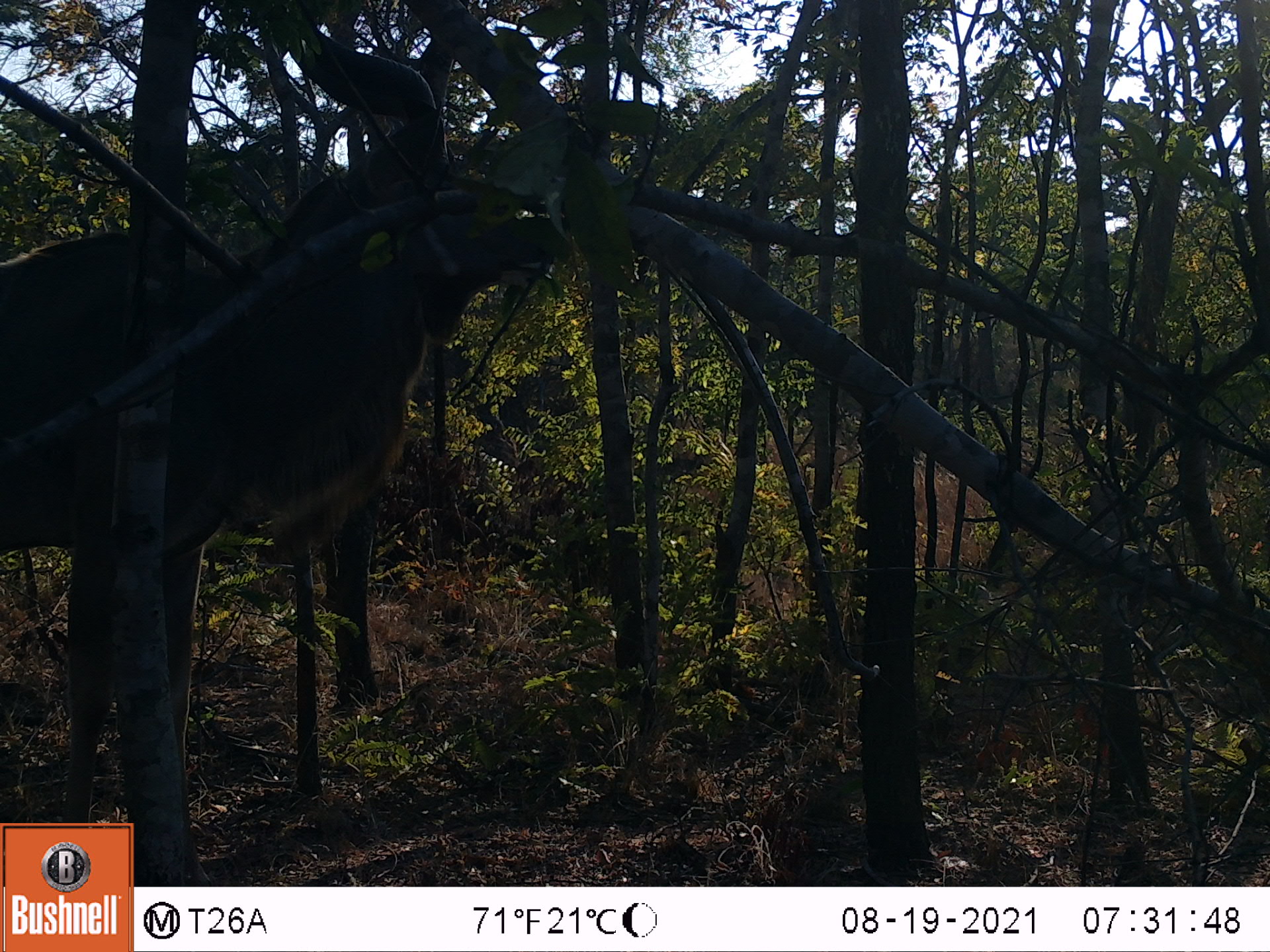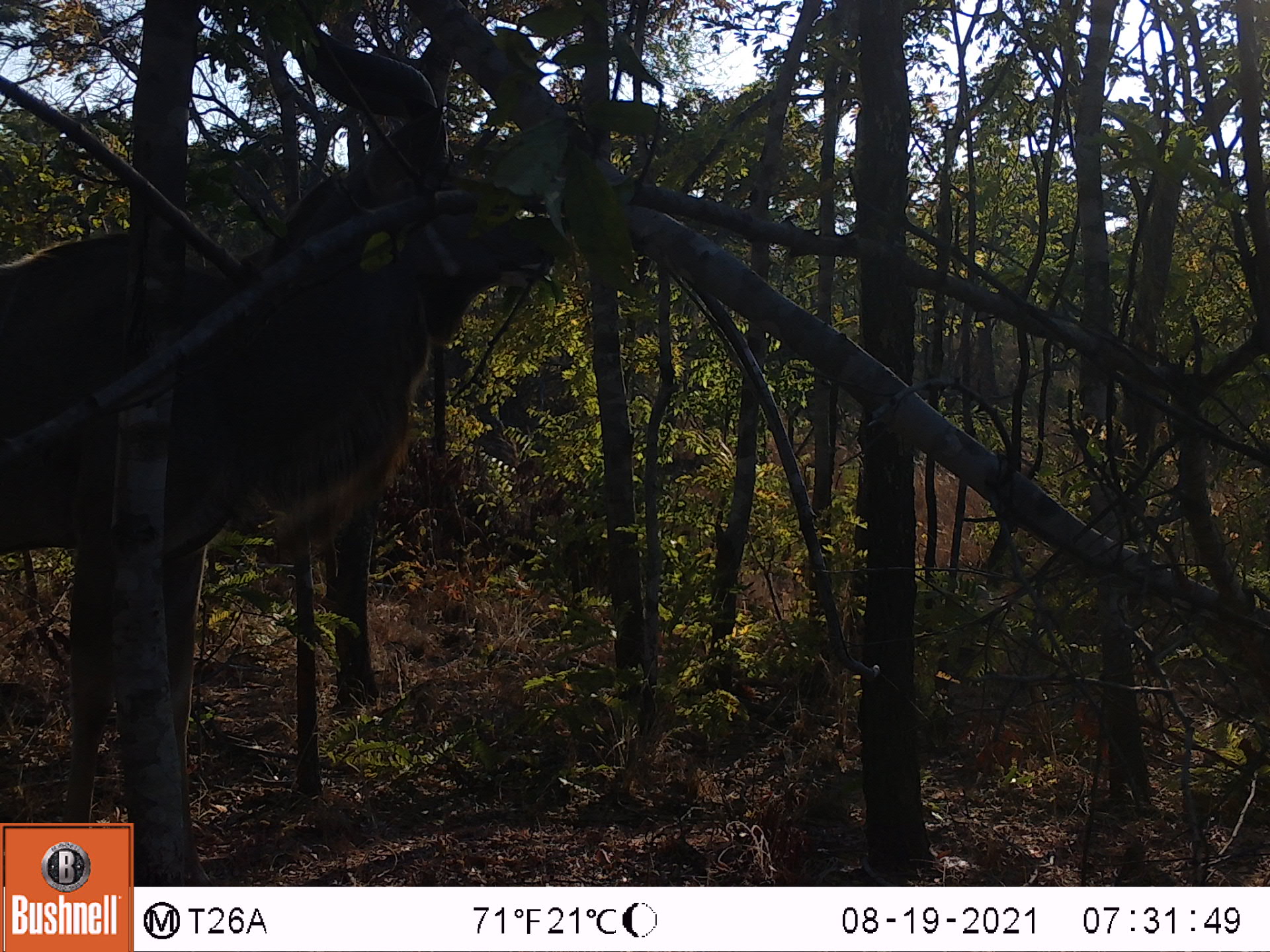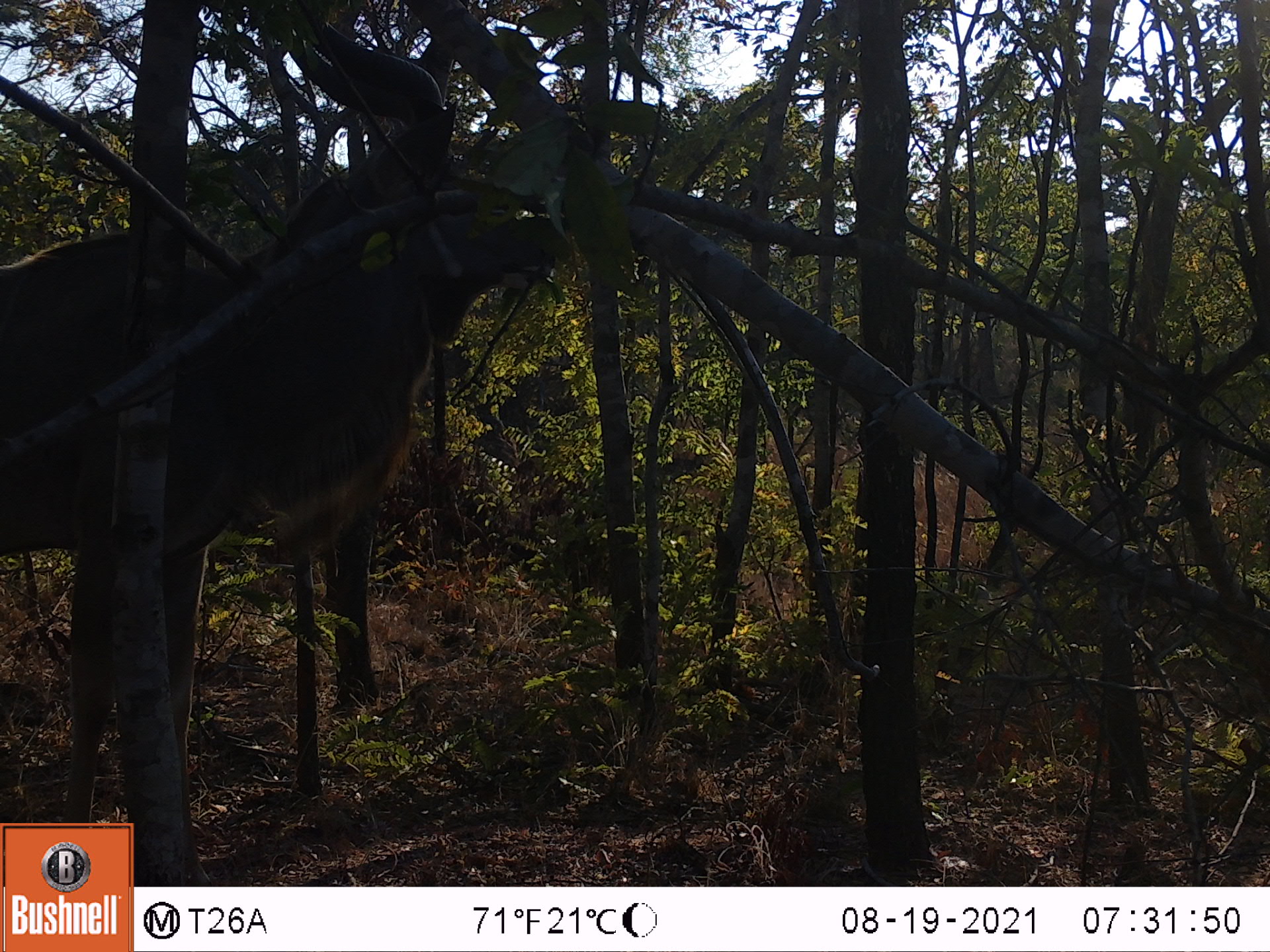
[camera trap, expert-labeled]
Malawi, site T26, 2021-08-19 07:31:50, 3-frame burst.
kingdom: Animalia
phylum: Chordata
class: Mammalia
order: Artiodactyla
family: Bovidae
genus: Tragelaphus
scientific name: Tragelaphus strepsiceros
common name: greater kudu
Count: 1.